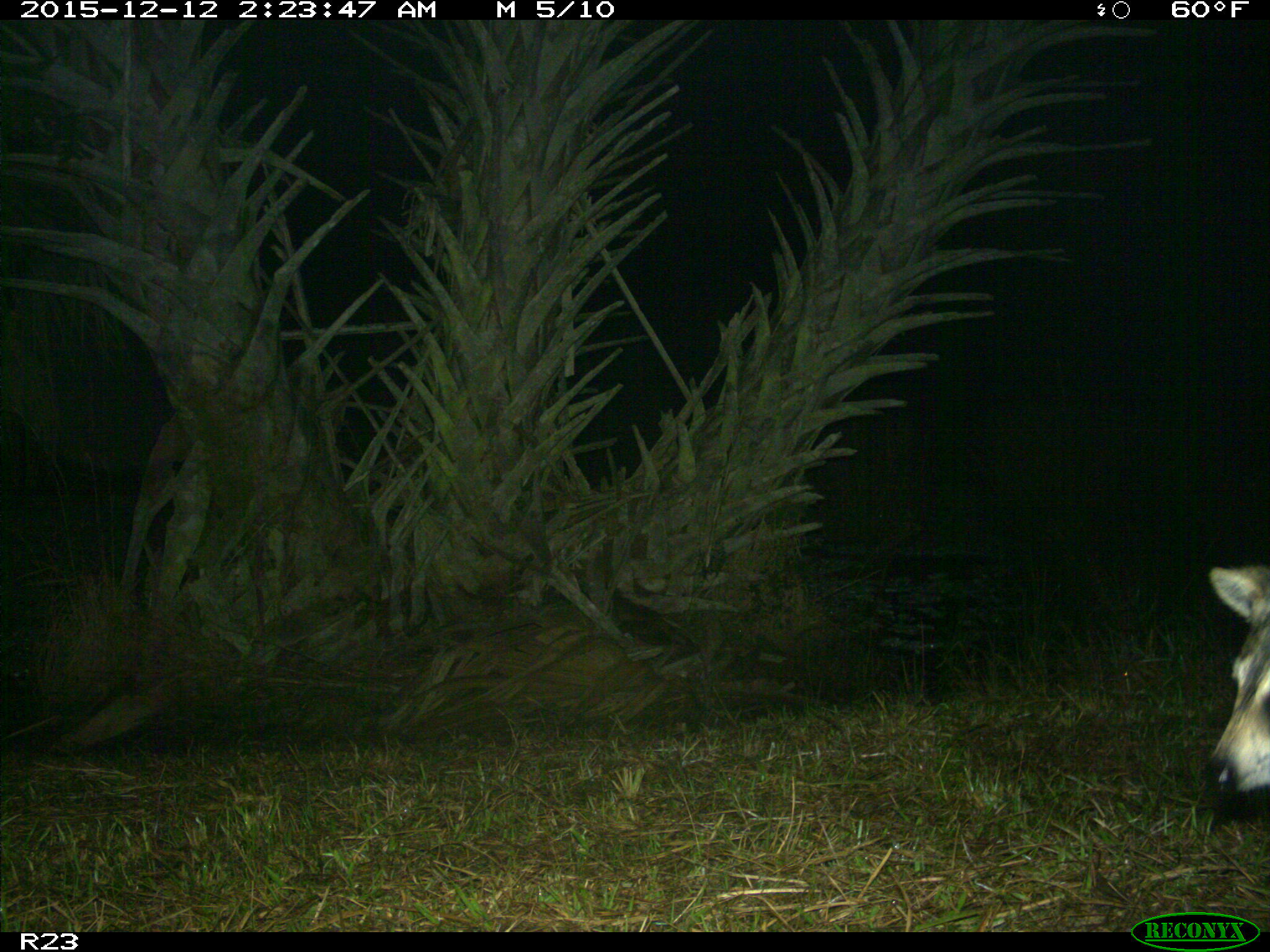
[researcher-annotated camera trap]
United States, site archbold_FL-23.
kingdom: Animalia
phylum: Chordata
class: Mammalia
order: Carnivora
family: Canidae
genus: Canis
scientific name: Canis latrans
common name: coyote